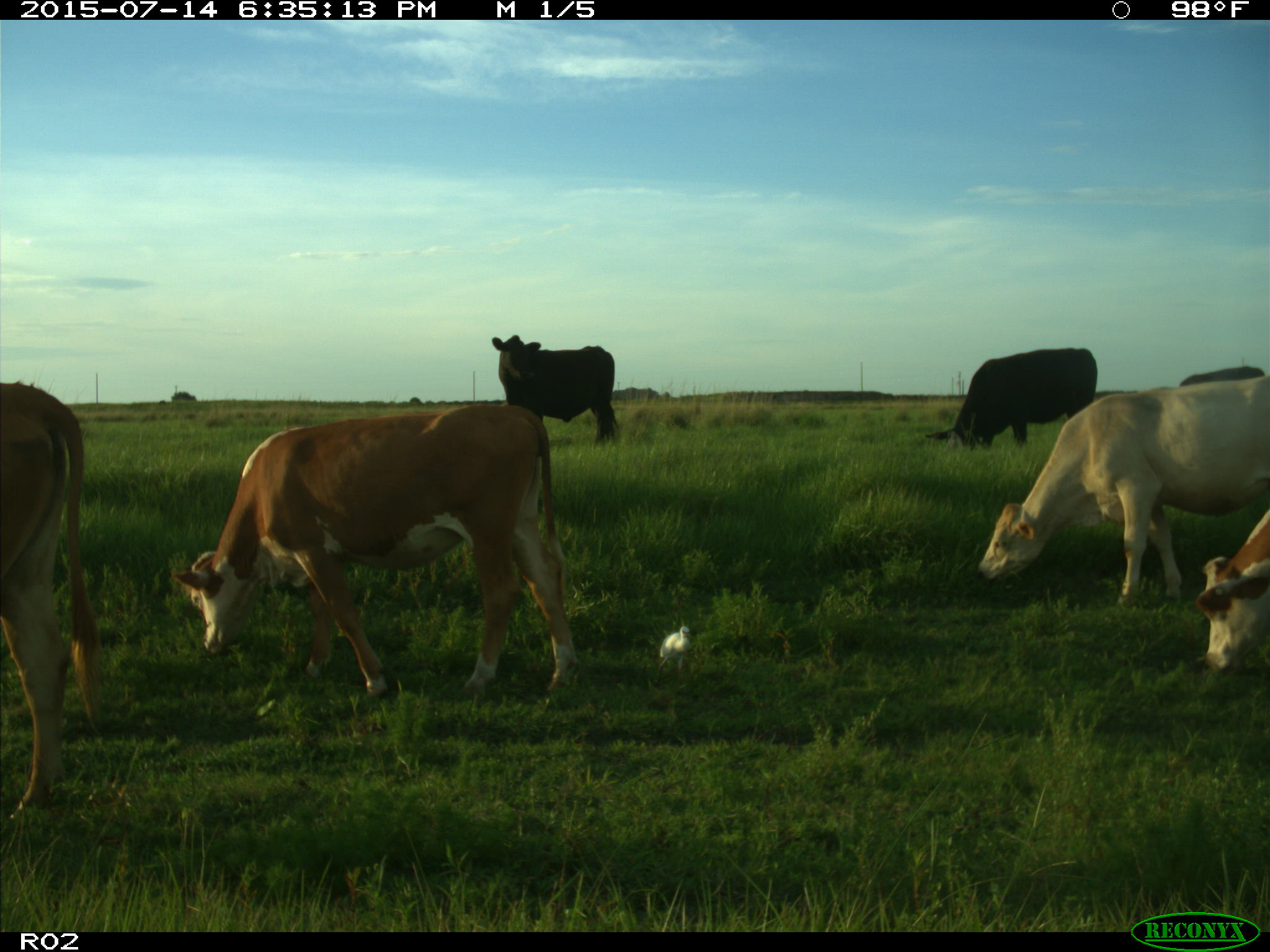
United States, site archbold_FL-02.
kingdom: Animalia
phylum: Chordata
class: Mammalia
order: Artiodactyla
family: Bovidae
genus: Bos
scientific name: Bos taurus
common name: domestic cow